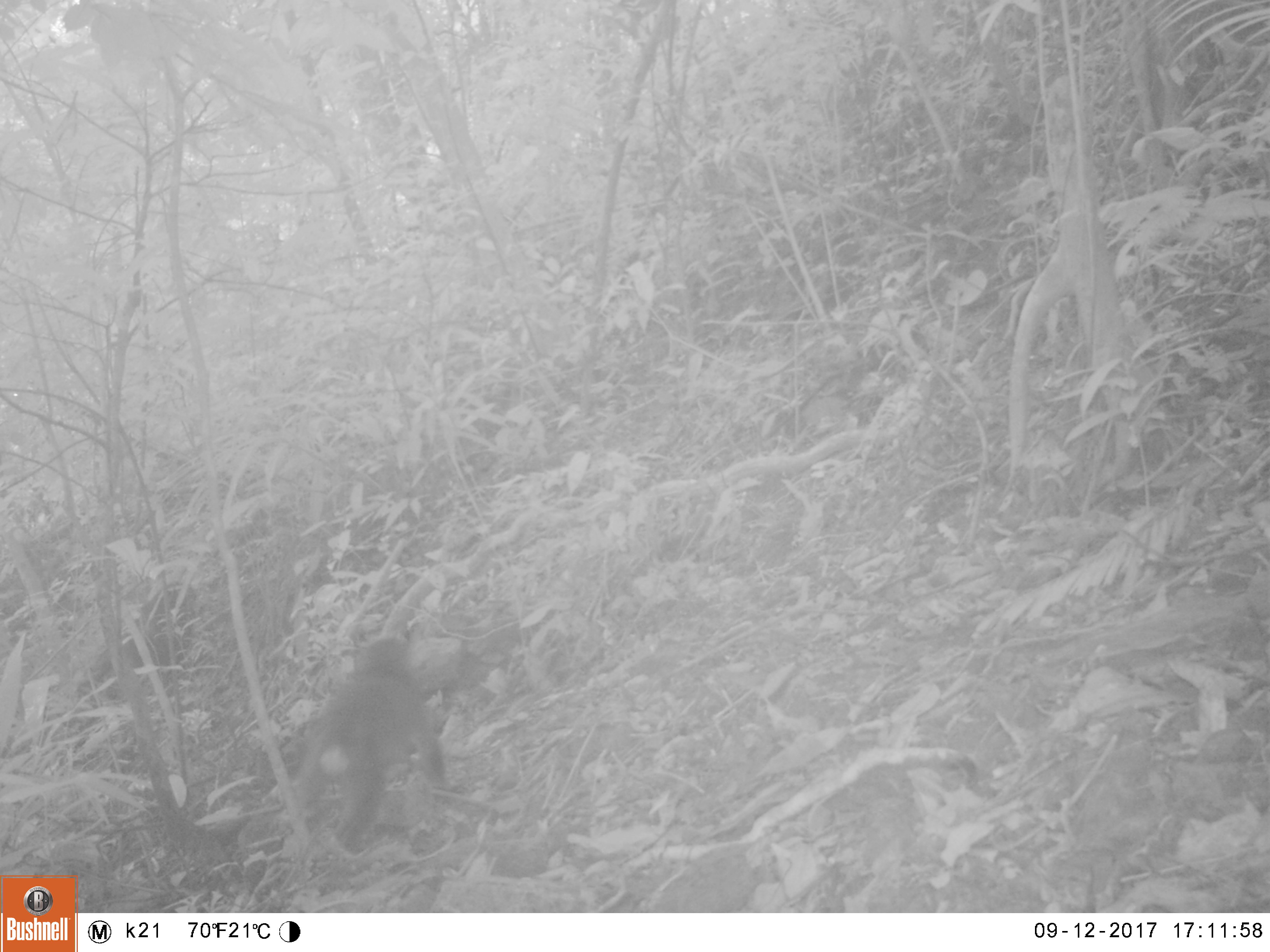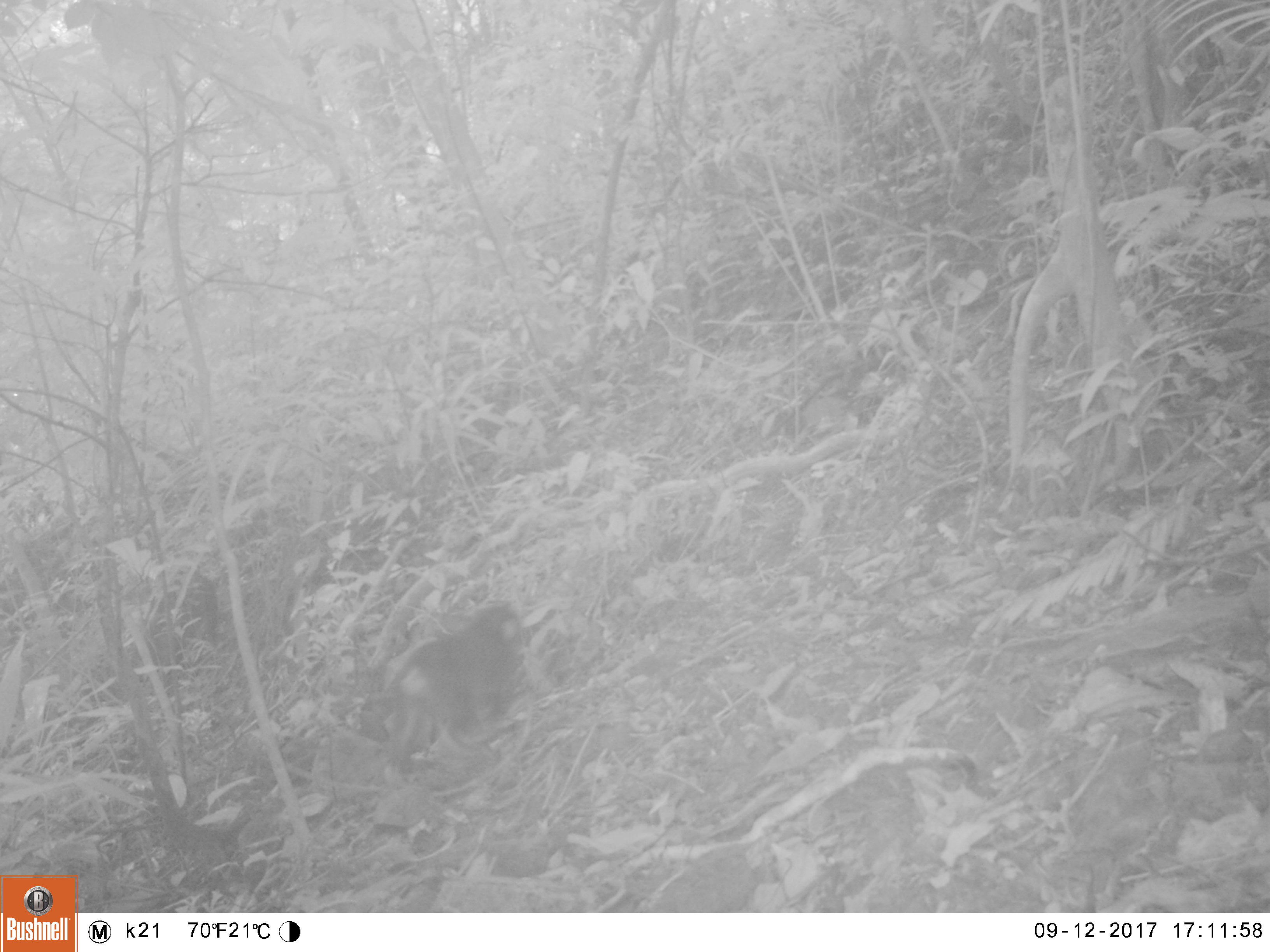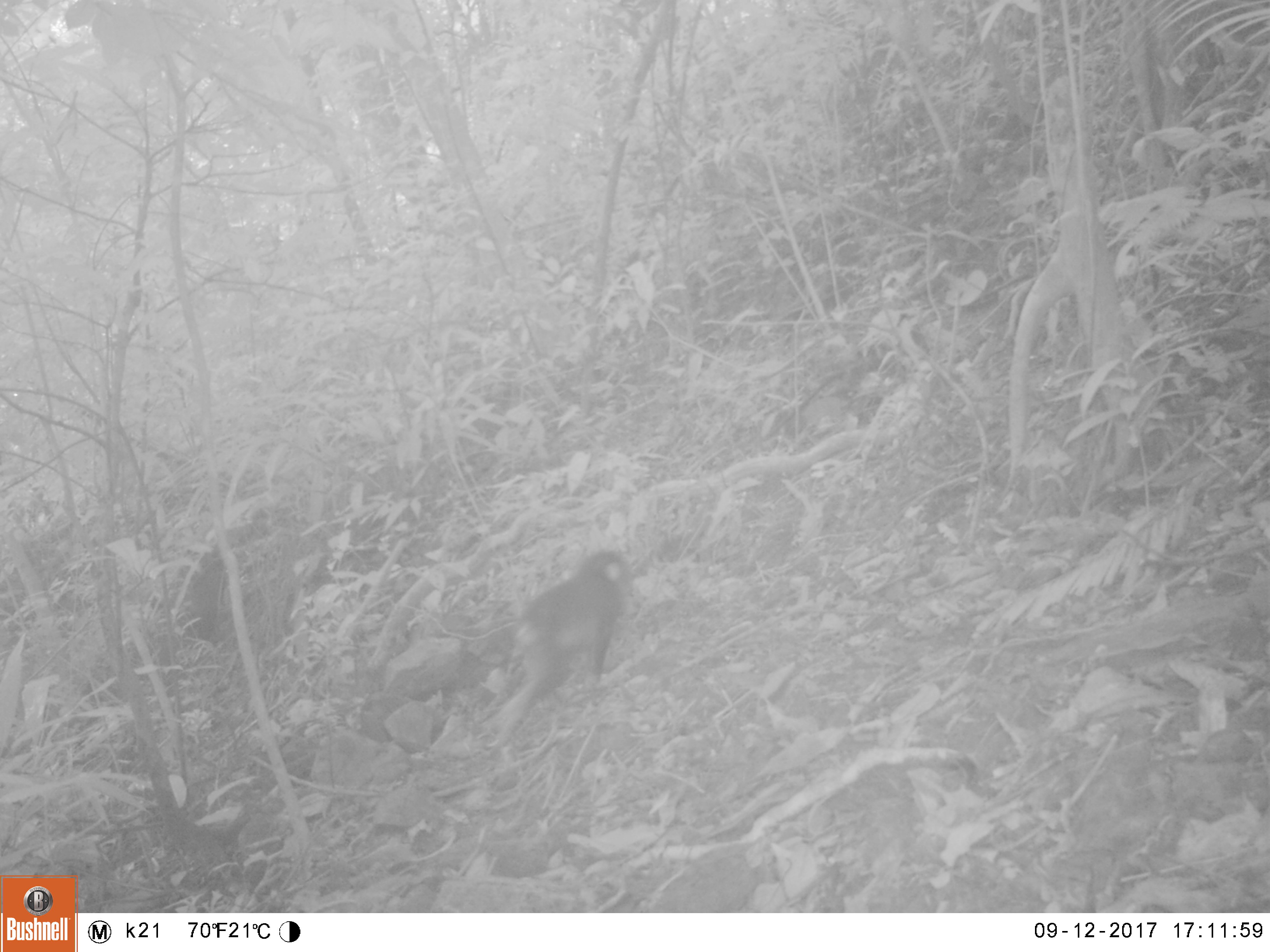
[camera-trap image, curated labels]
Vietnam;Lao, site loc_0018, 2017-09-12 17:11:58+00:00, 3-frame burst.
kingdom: Animalia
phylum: Chordata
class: Mammalia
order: Primates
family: Cercopithecidae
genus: Macaca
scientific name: Macaca arctoides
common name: stump-tailed macaque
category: stump tailed macaque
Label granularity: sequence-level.